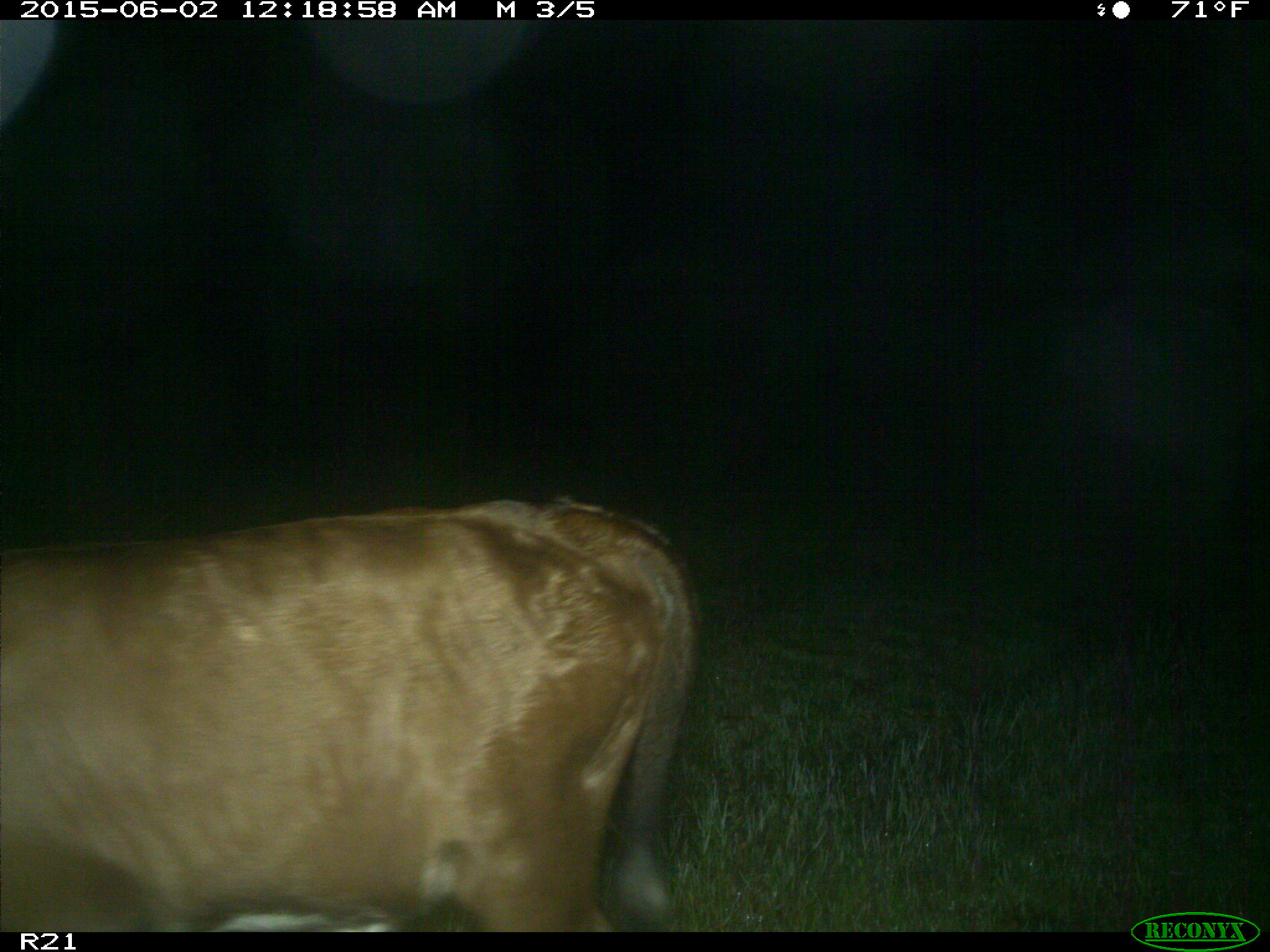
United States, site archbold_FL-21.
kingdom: Animalia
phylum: Chordata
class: Mammalia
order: Artiodactyla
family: Bovidae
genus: Bos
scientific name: Bos taurus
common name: domestic cow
Bos taurus (domestic cow).